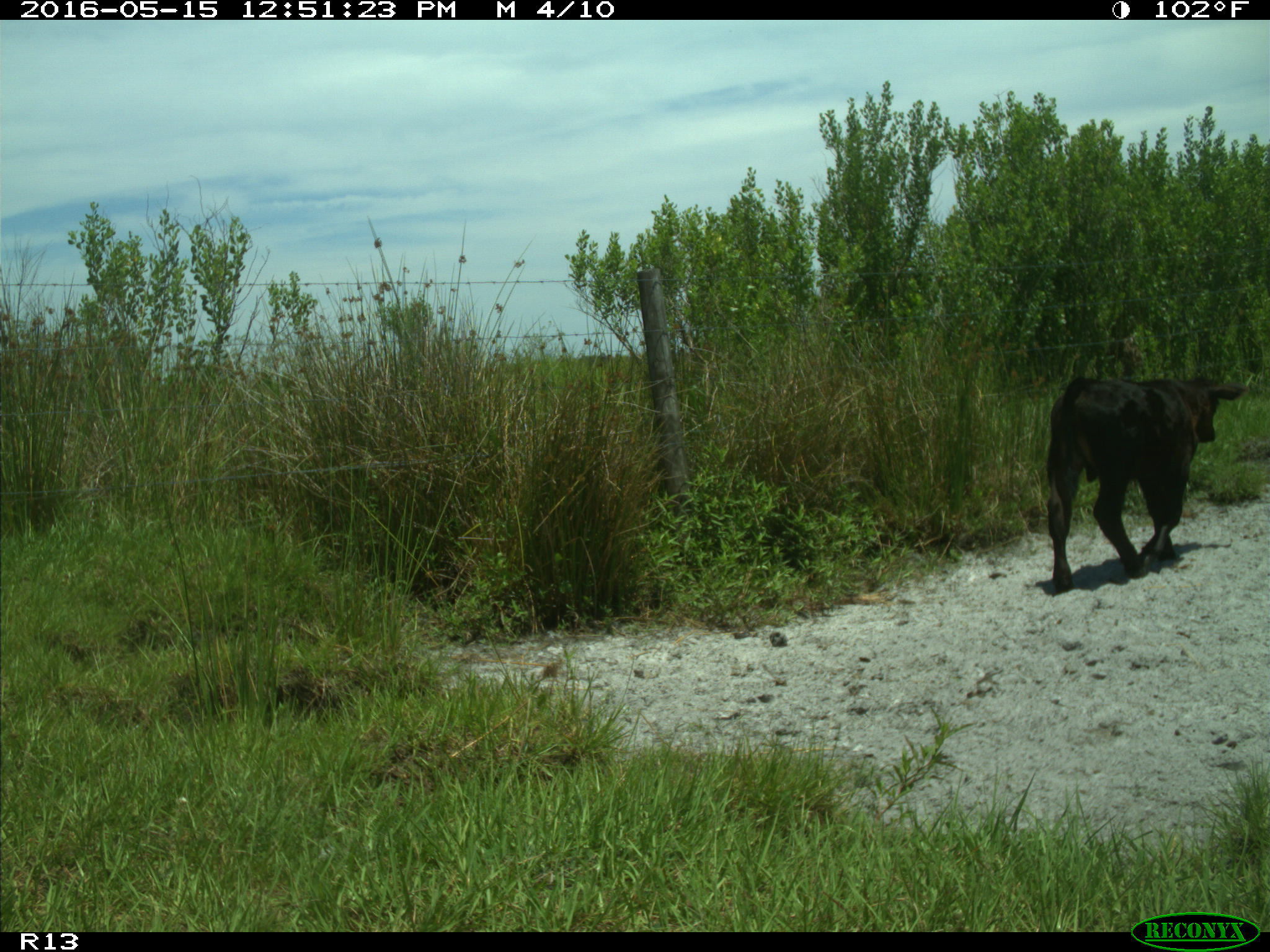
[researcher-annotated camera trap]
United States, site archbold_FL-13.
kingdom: Animalia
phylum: Chordata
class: Mammalia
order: Artiodactyla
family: Bovidae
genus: Bos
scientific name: Bos taurus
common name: domestic cow